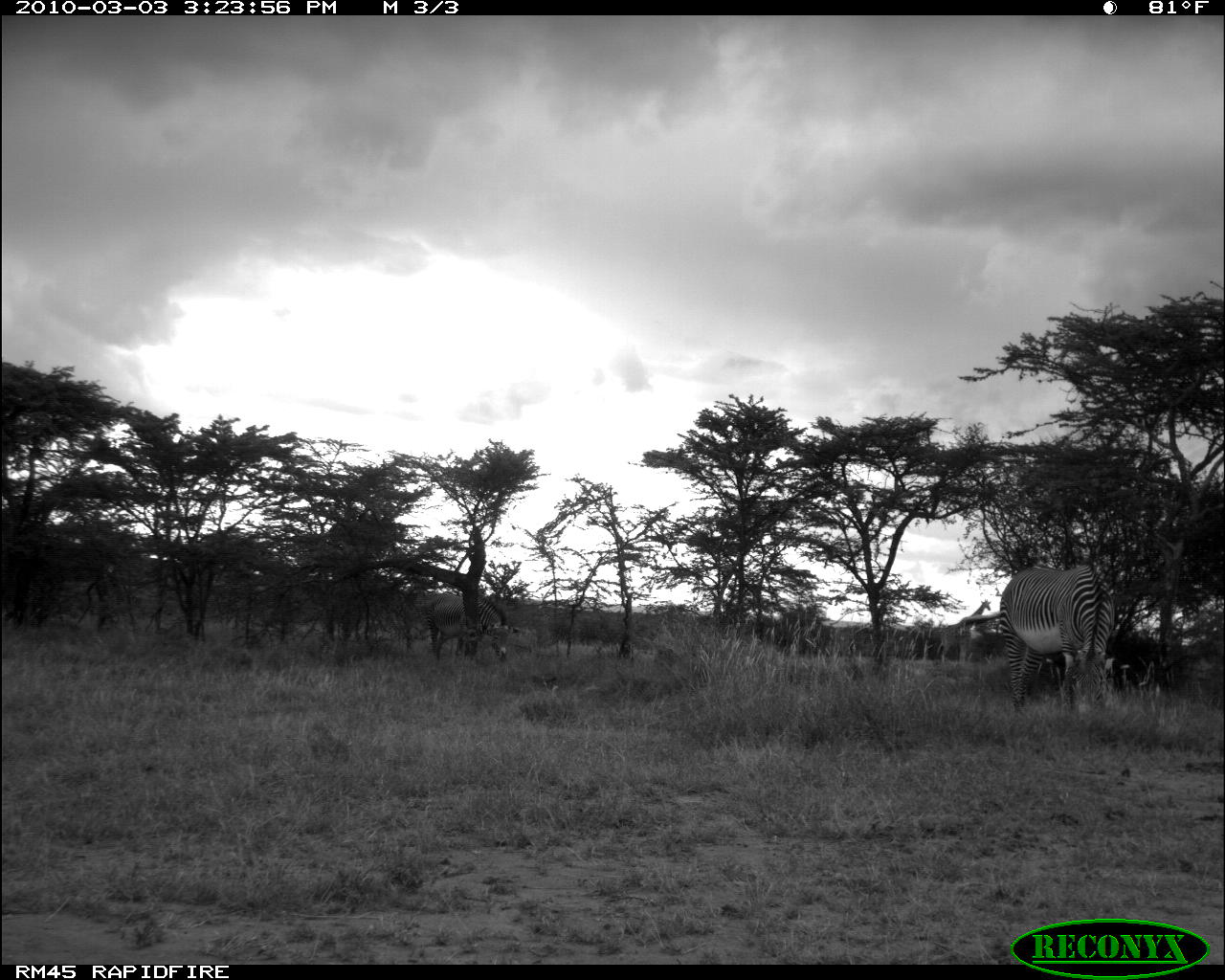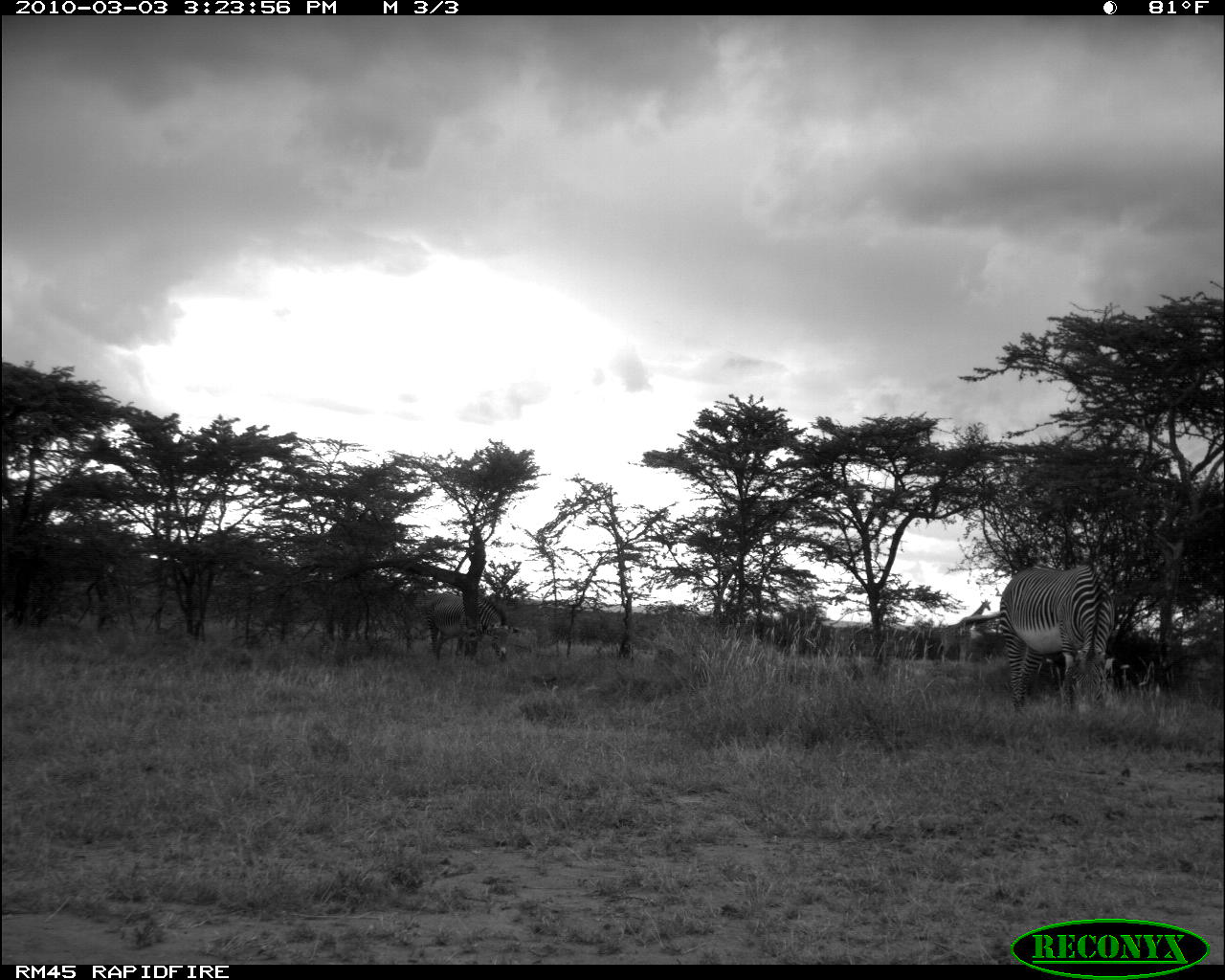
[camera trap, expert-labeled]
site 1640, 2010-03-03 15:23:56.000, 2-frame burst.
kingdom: Animalia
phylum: Chordata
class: Mammalia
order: Artiodactyla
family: Giraffidae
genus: Giraffa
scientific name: Giraffa camelopardalis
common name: giraffe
Giraffa camelopardalis (giraffe), count 1.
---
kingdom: Animalia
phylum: Chordata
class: Mammalia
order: Perissodactyla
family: Equidae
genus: Equus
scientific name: Equus grevyi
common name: grévy's zebra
Equus grevyi (grévy's zebra), count 2.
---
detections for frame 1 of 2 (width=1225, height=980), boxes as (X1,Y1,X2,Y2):
giraffa camelopardalis: (997,560,1117,717); (424,591,522,663); (937,599,991,664)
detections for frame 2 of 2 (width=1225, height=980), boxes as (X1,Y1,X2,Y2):
equus grevyi: (998,561,1114,719); (419,592,521,663); (937,600,990,665)